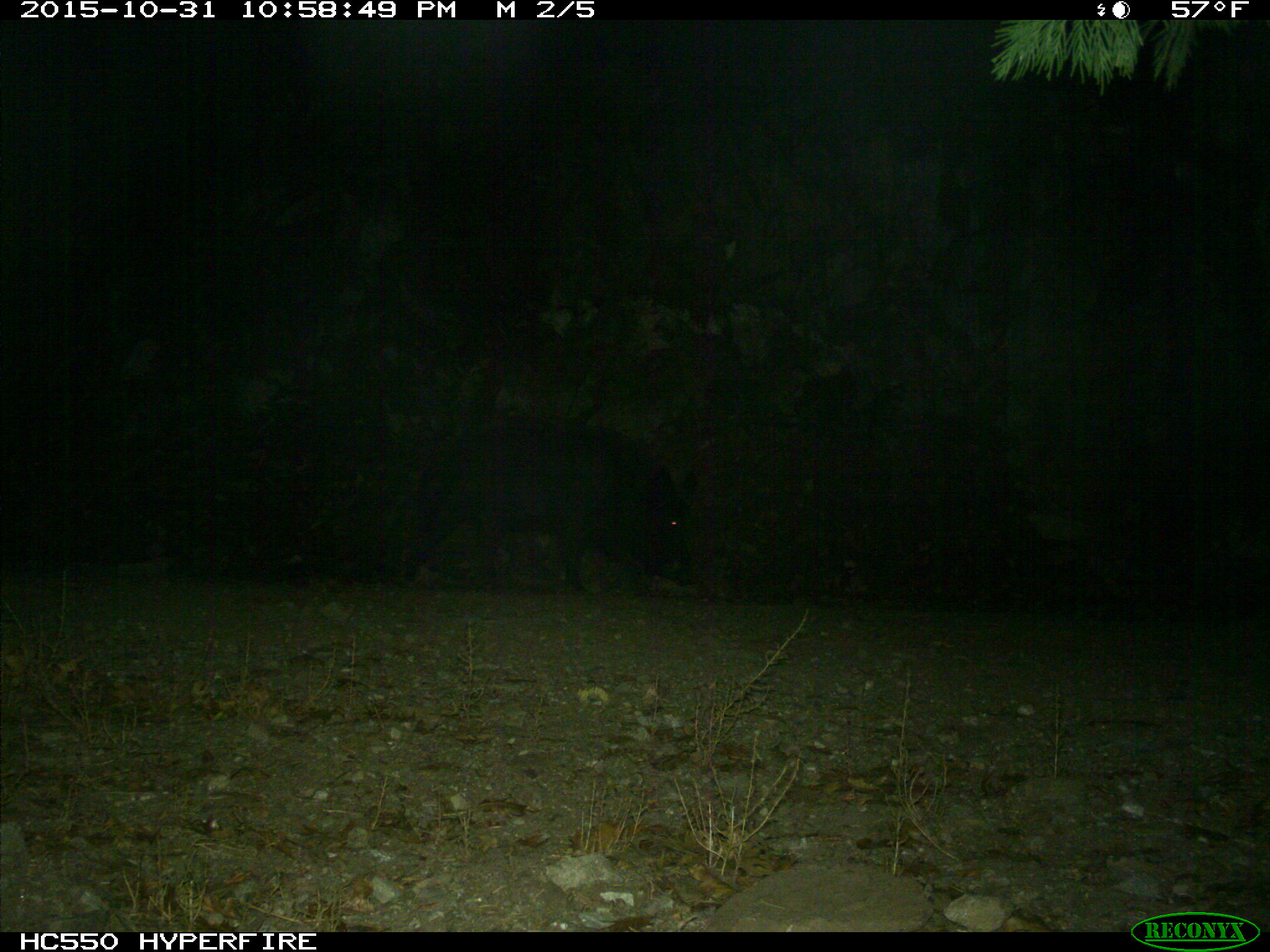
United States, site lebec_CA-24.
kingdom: Animalia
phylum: Chordata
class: Mammalia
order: Artiodactyla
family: Suidae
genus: Sus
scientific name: Sus scrofa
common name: wild boar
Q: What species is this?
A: Sus scrofa (wild boar).